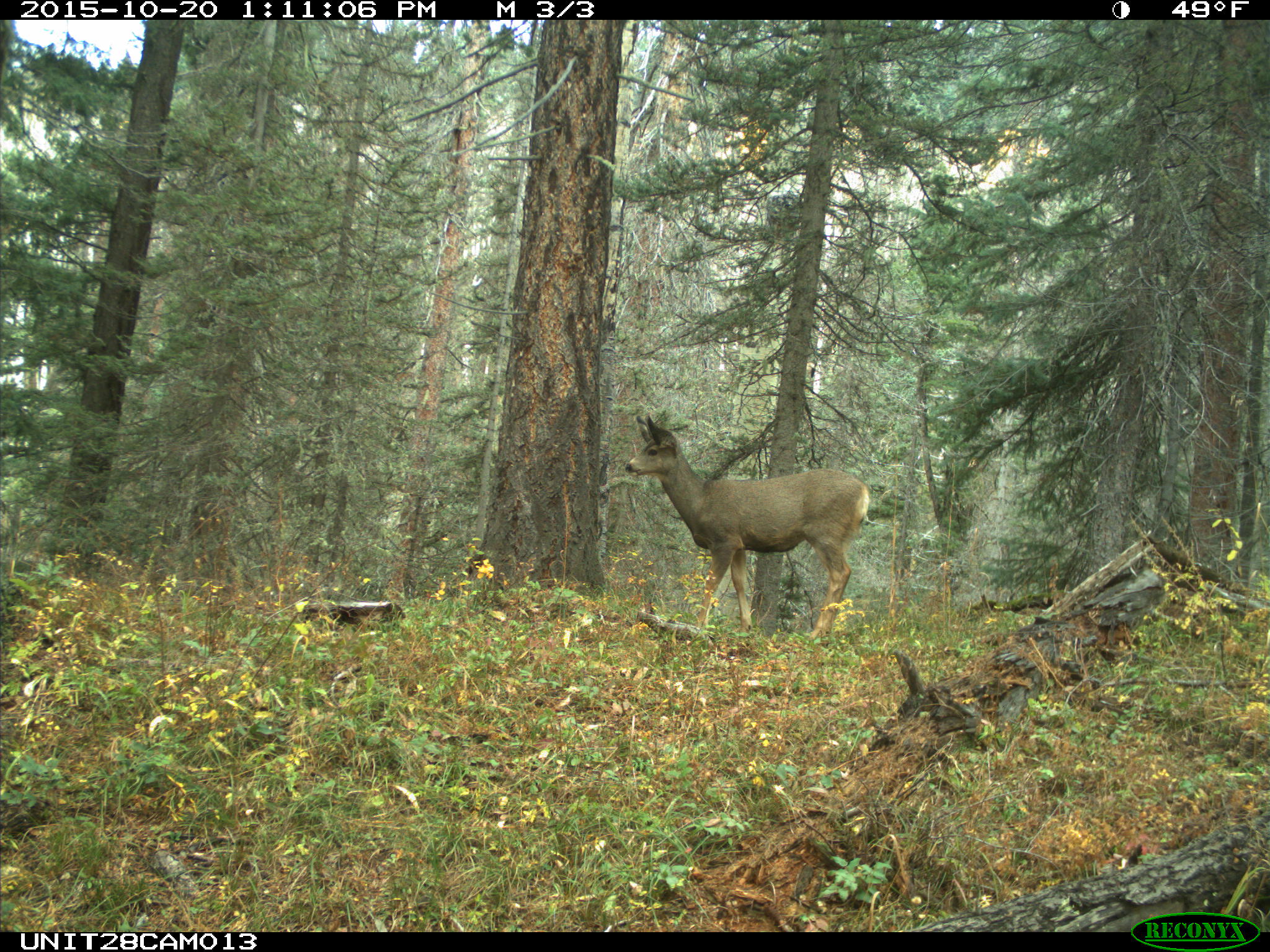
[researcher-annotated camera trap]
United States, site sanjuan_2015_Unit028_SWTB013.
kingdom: Animalia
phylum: Chordata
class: Mammalia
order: Artiodactyla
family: Cervidae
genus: Odocoileus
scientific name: Odocoileus hemionus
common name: mule deer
Odocoileus hemionus (mule deer).